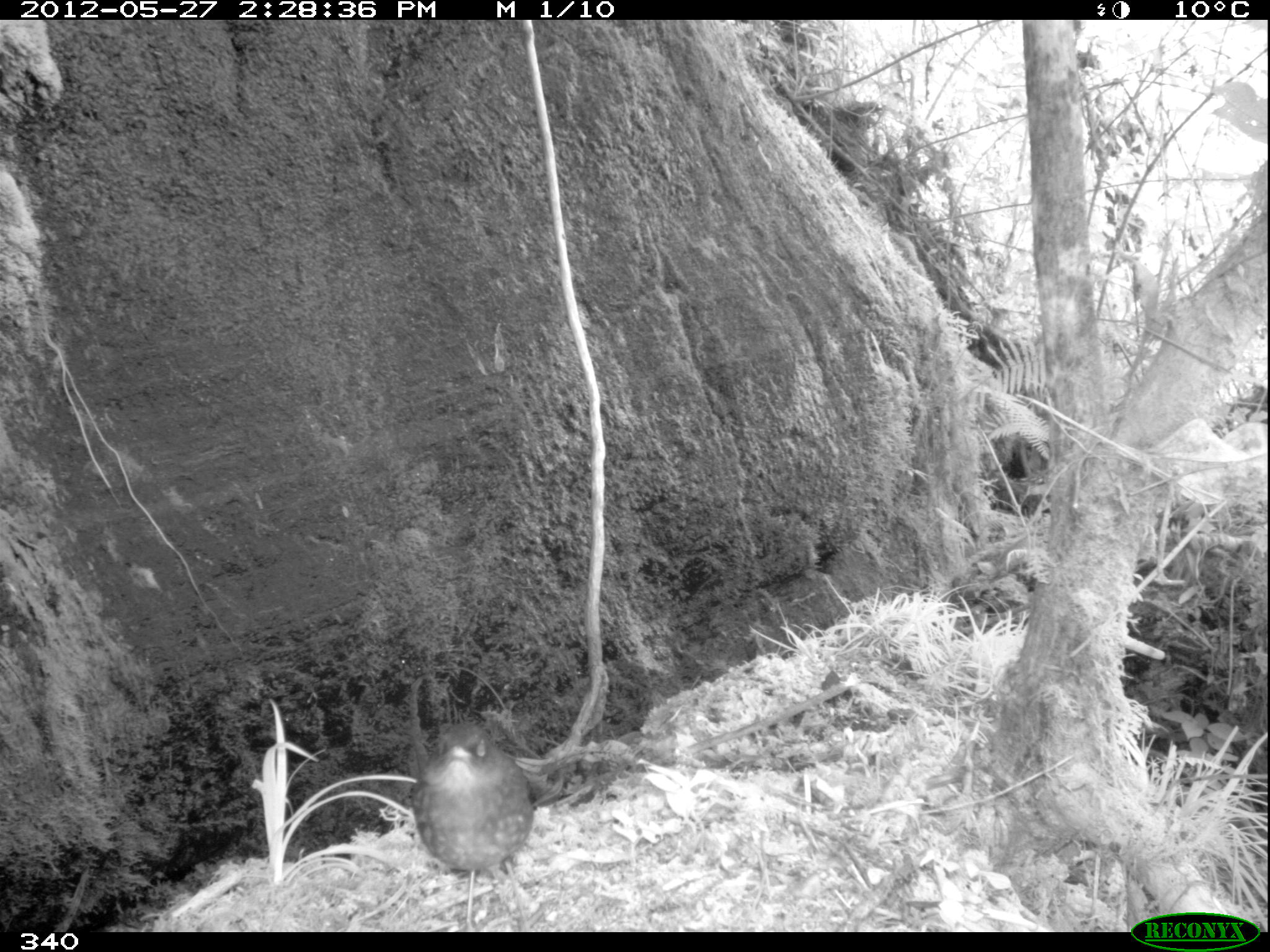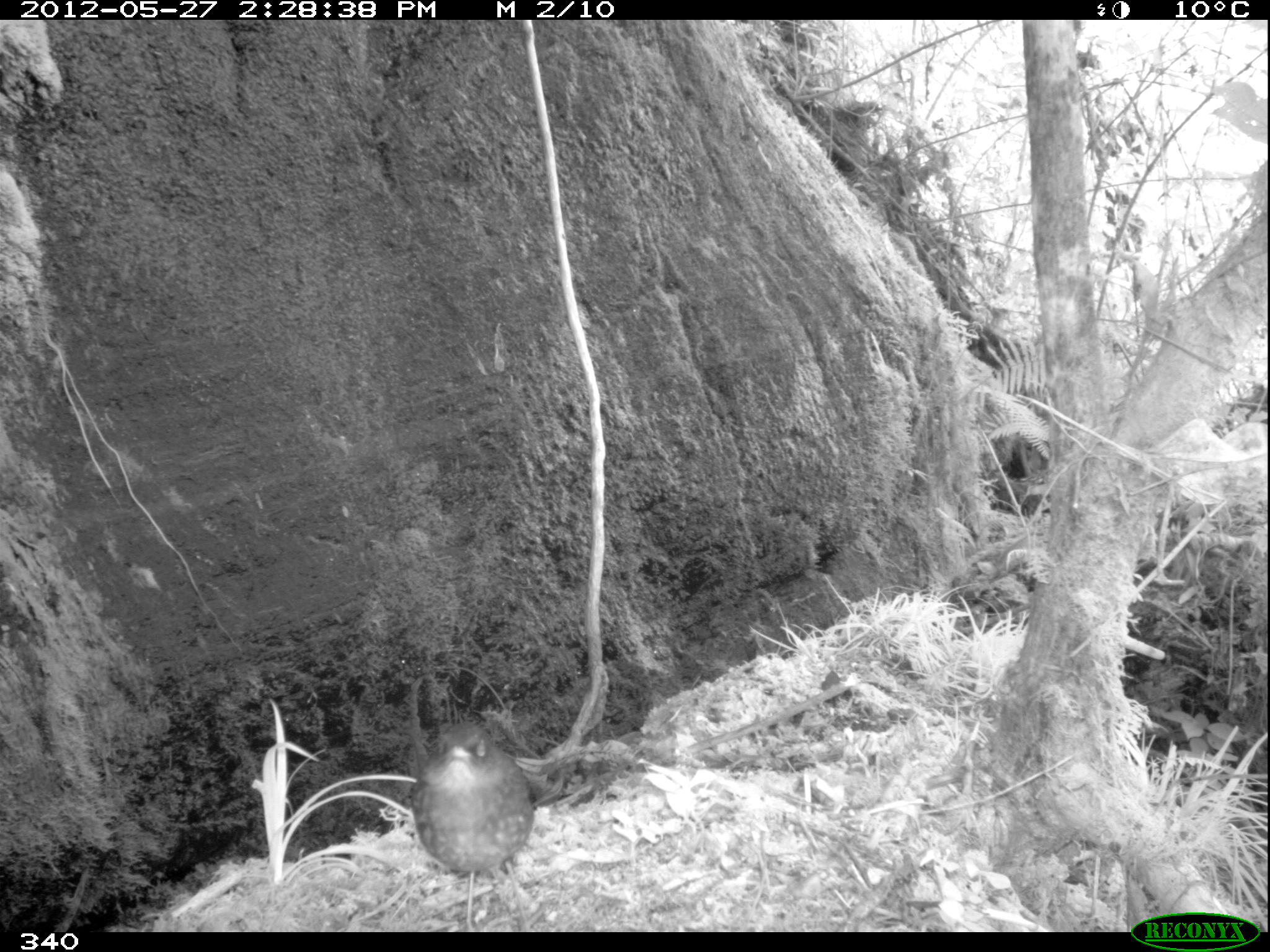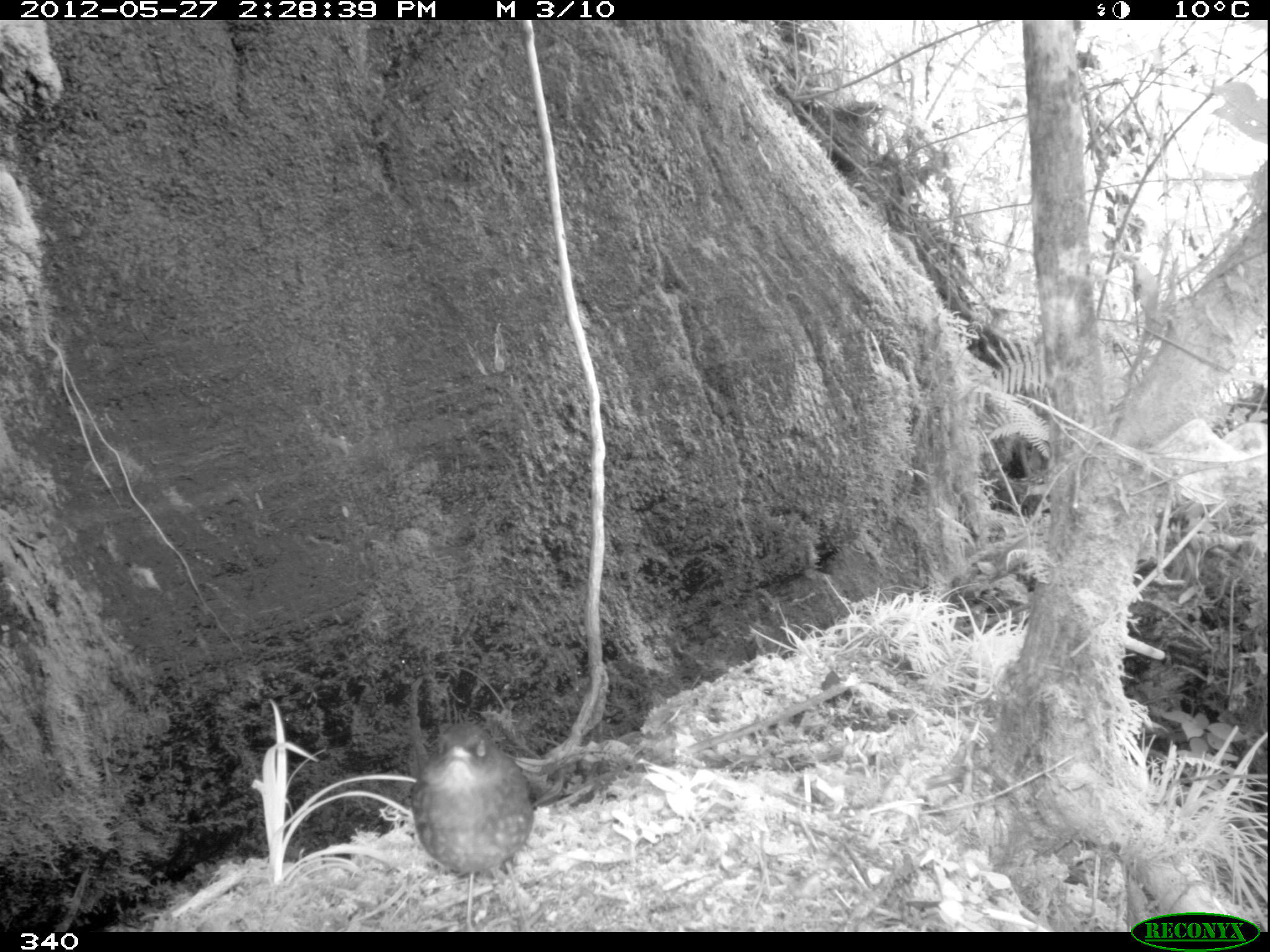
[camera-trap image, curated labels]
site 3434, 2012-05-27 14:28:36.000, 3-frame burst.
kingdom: Animalia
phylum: Chordata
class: Aves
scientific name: Aves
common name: bird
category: unknown bird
Unknown bird (bird) (Aves).